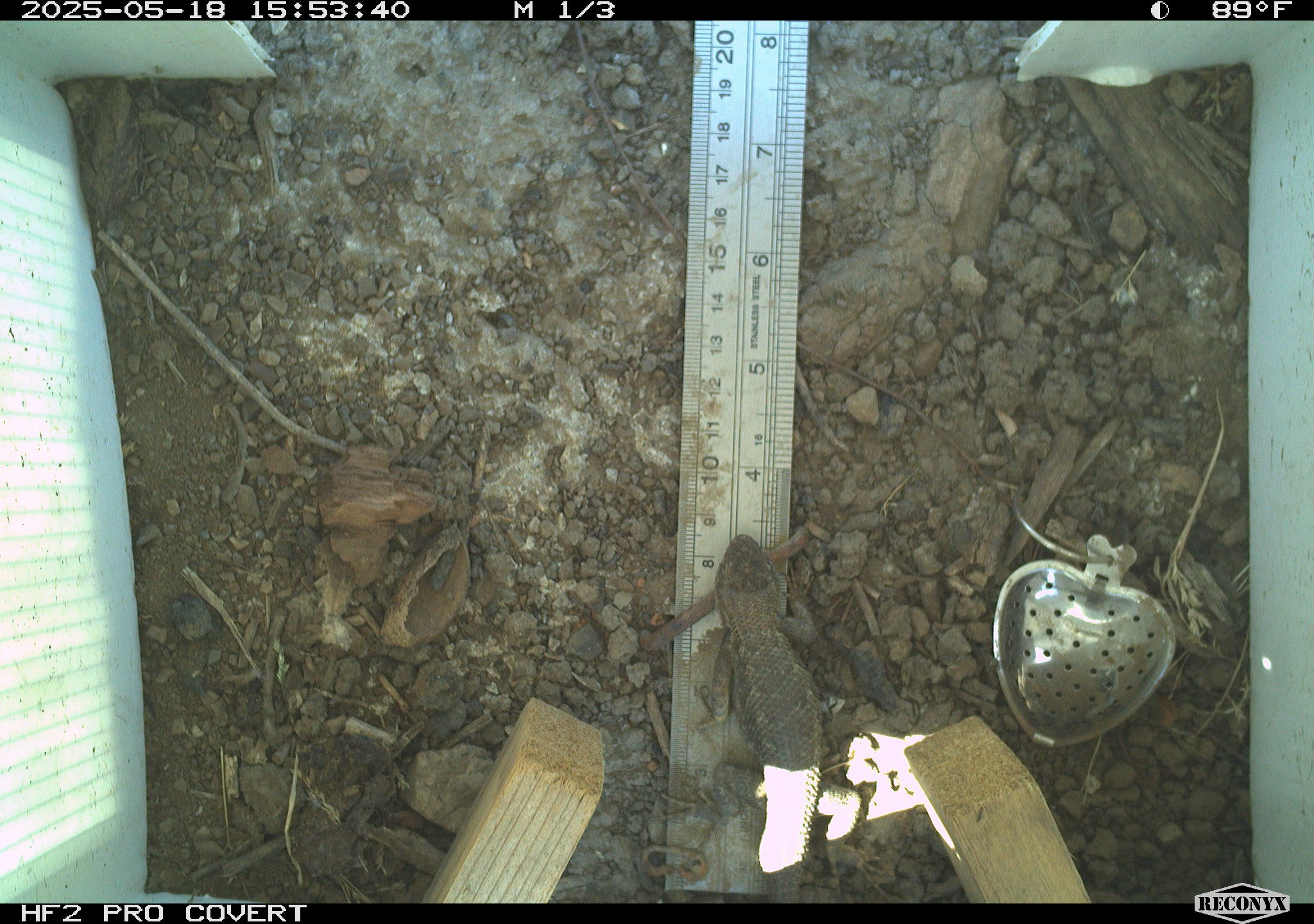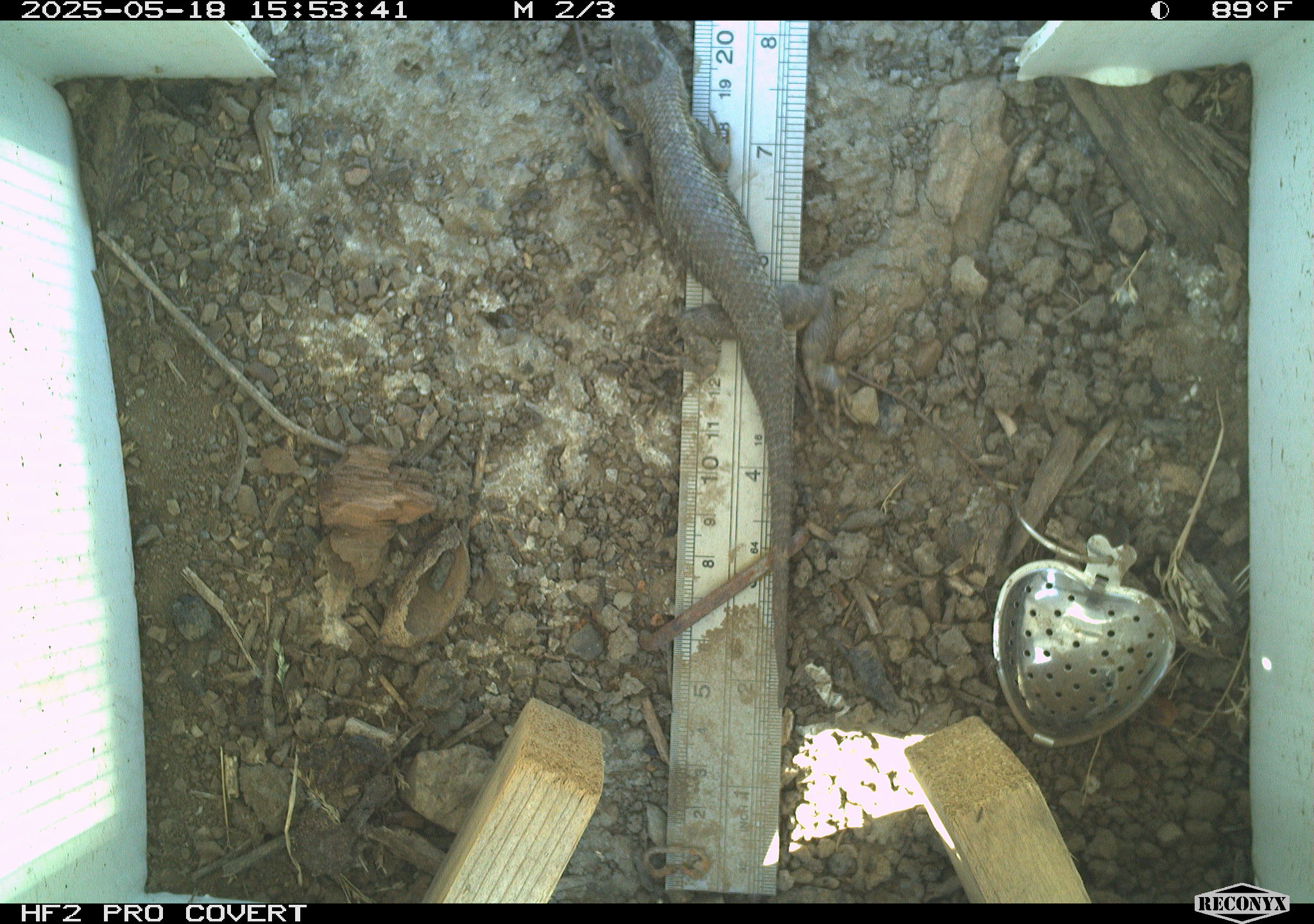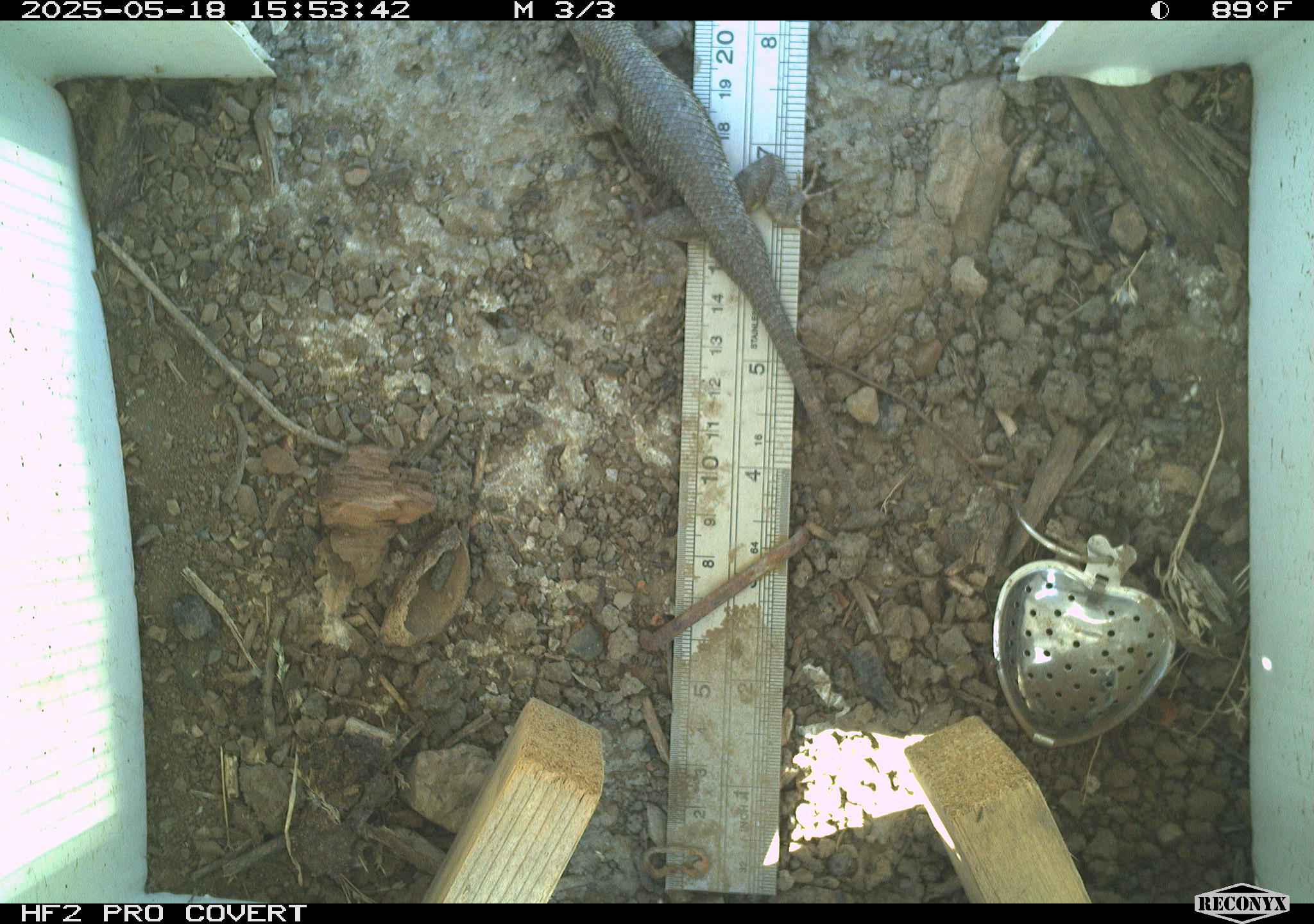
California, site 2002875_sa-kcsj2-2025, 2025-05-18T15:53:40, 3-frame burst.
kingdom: Animalia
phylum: Chordata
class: Reptilia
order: Squamata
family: Phrynosomatidae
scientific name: Phrynosomatidae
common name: north american spiny lizards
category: sceloporus/uta species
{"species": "sceloporus/uta species (north american spiny lizards) (Phrynosomatidae)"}